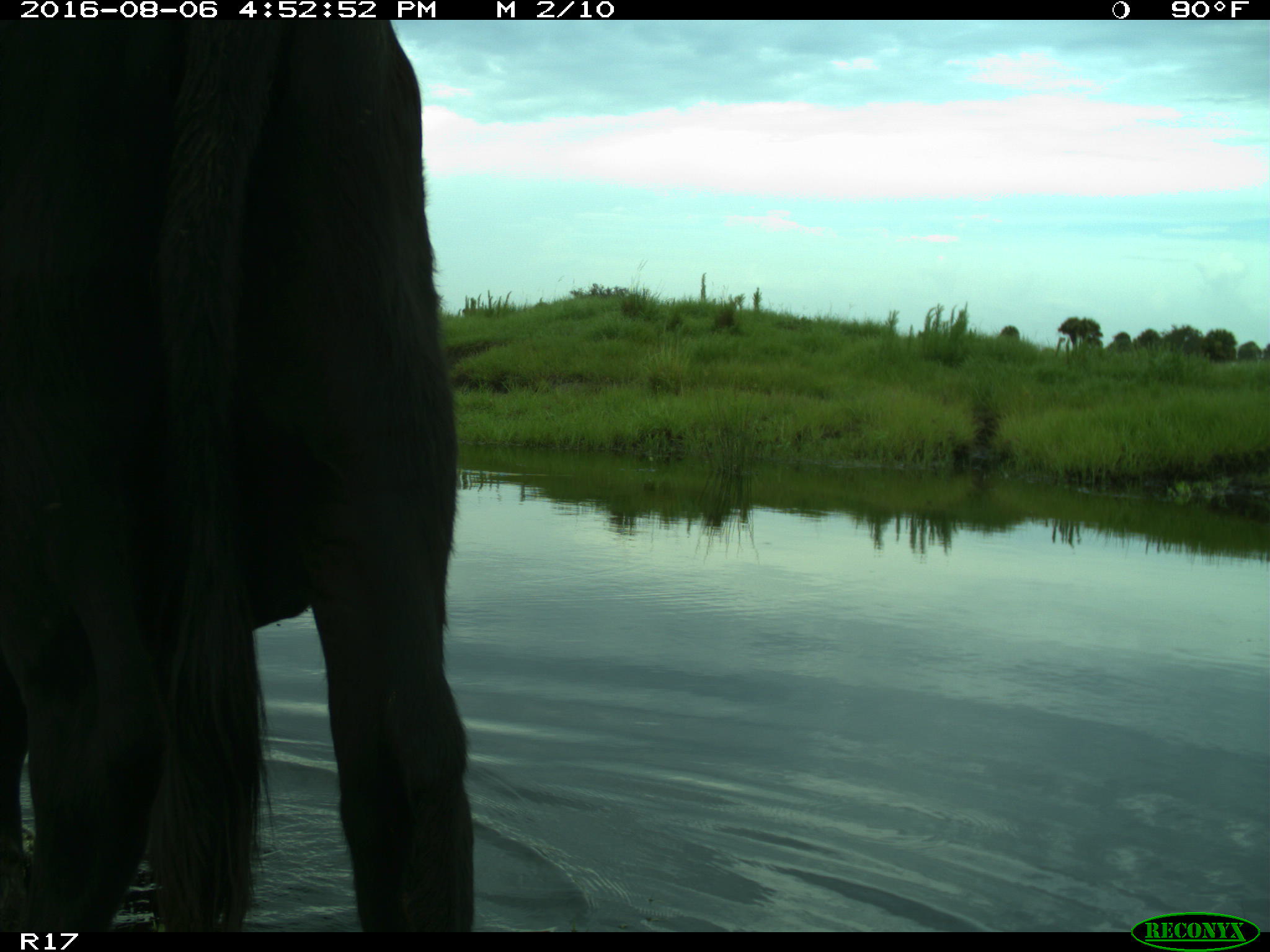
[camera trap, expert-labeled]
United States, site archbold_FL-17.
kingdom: Animalia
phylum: Chordata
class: Mammalia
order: Artiodactyla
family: Bovidae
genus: Bos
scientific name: Bos taurus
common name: domestic cow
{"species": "Bos taurus (domestic cow)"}